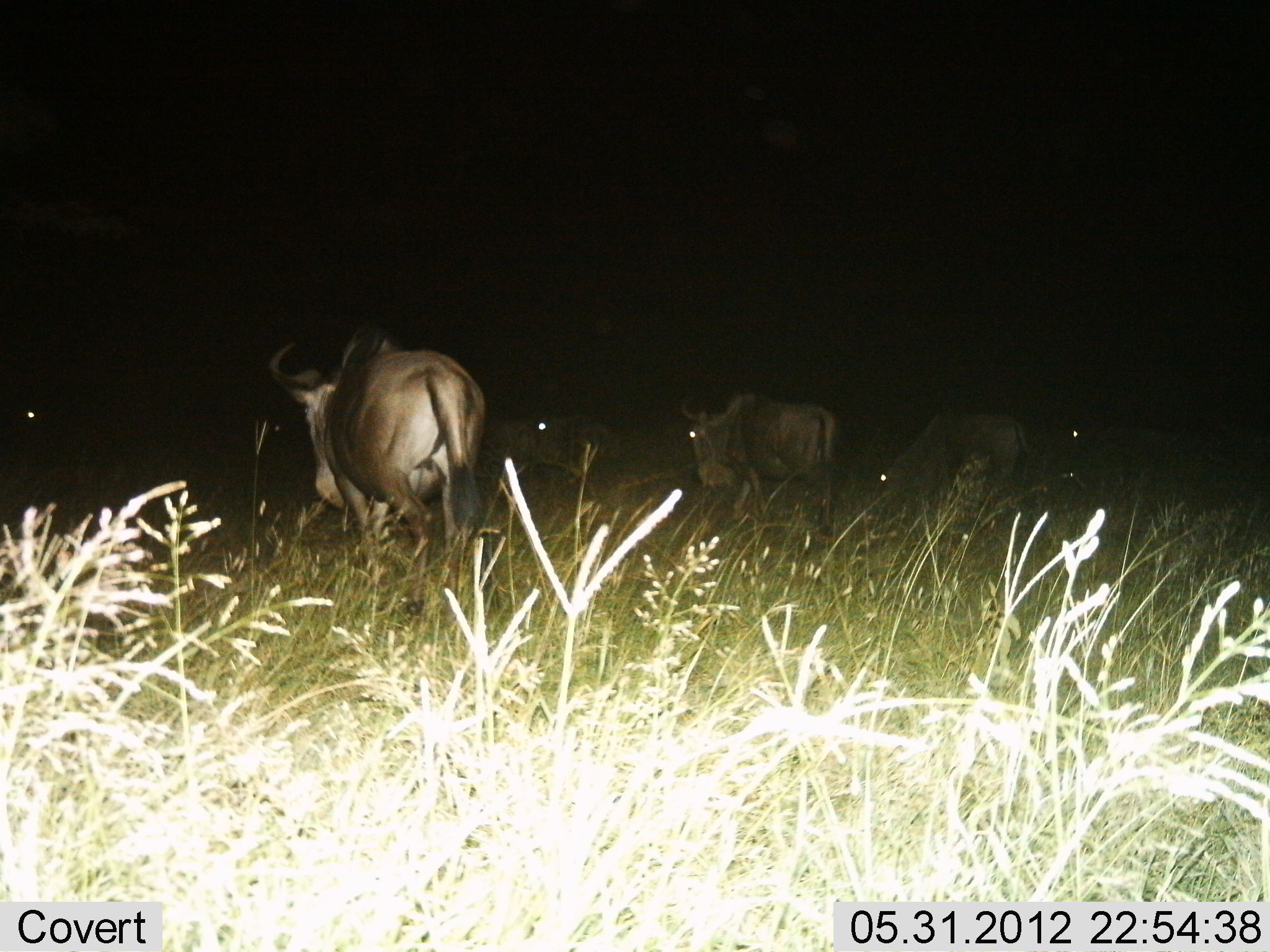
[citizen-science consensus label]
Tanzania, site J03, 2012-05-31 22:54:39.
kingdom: Animalia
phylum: Chordata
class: Mammalia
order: Artiodactyla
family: Bovidae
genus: Connochaetes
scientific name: Connochaetes taurinus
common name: blue wildebeest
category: wildebeest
Wildebeest (blue wildebeest) (Connochaetes taurinus), count 6. Behavior (volunteer vote fractions): standing 10%, resting 0%, moving 80%, interacting 0%. Young present (vote fraction): 10%. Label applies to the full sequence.